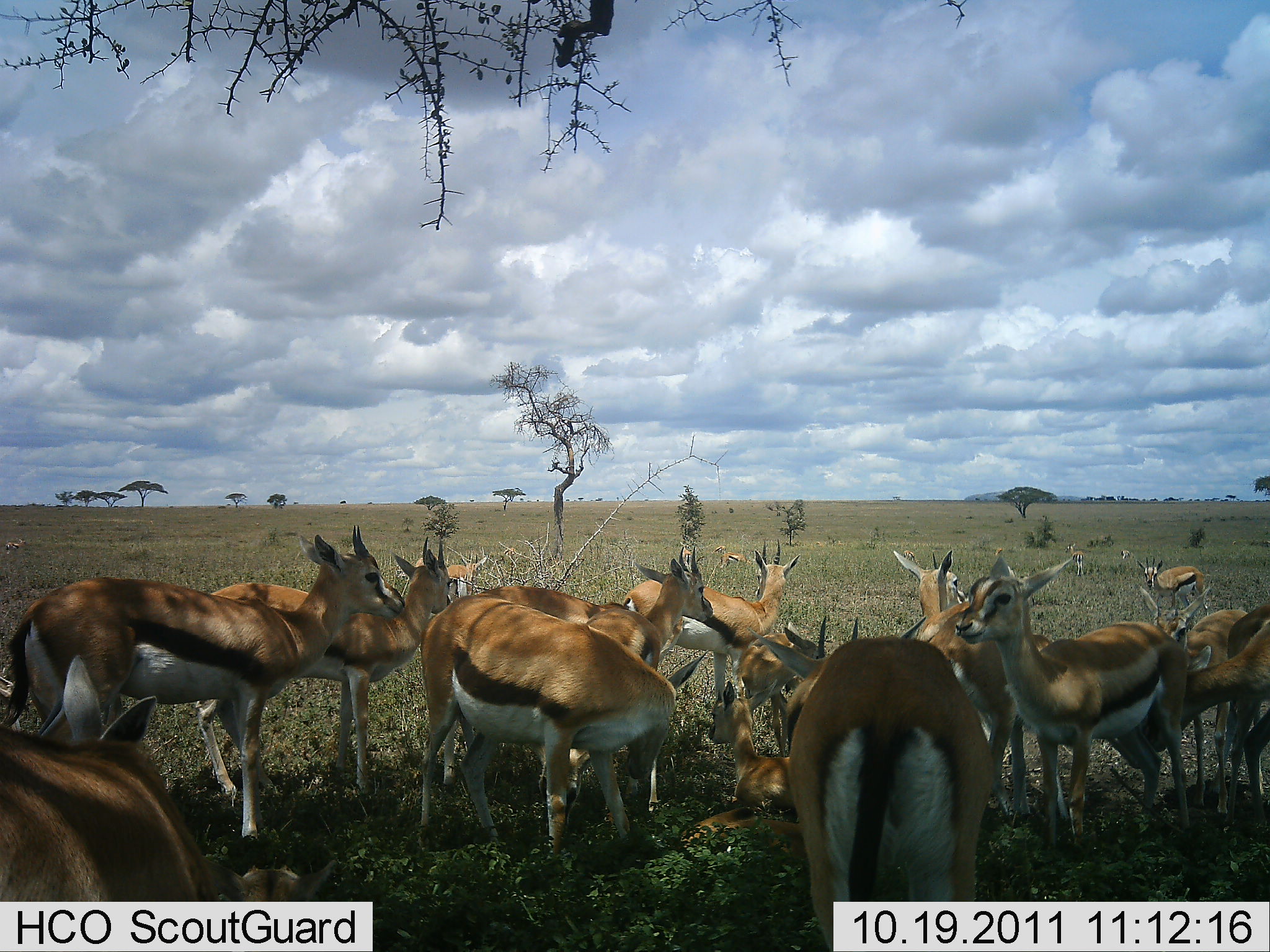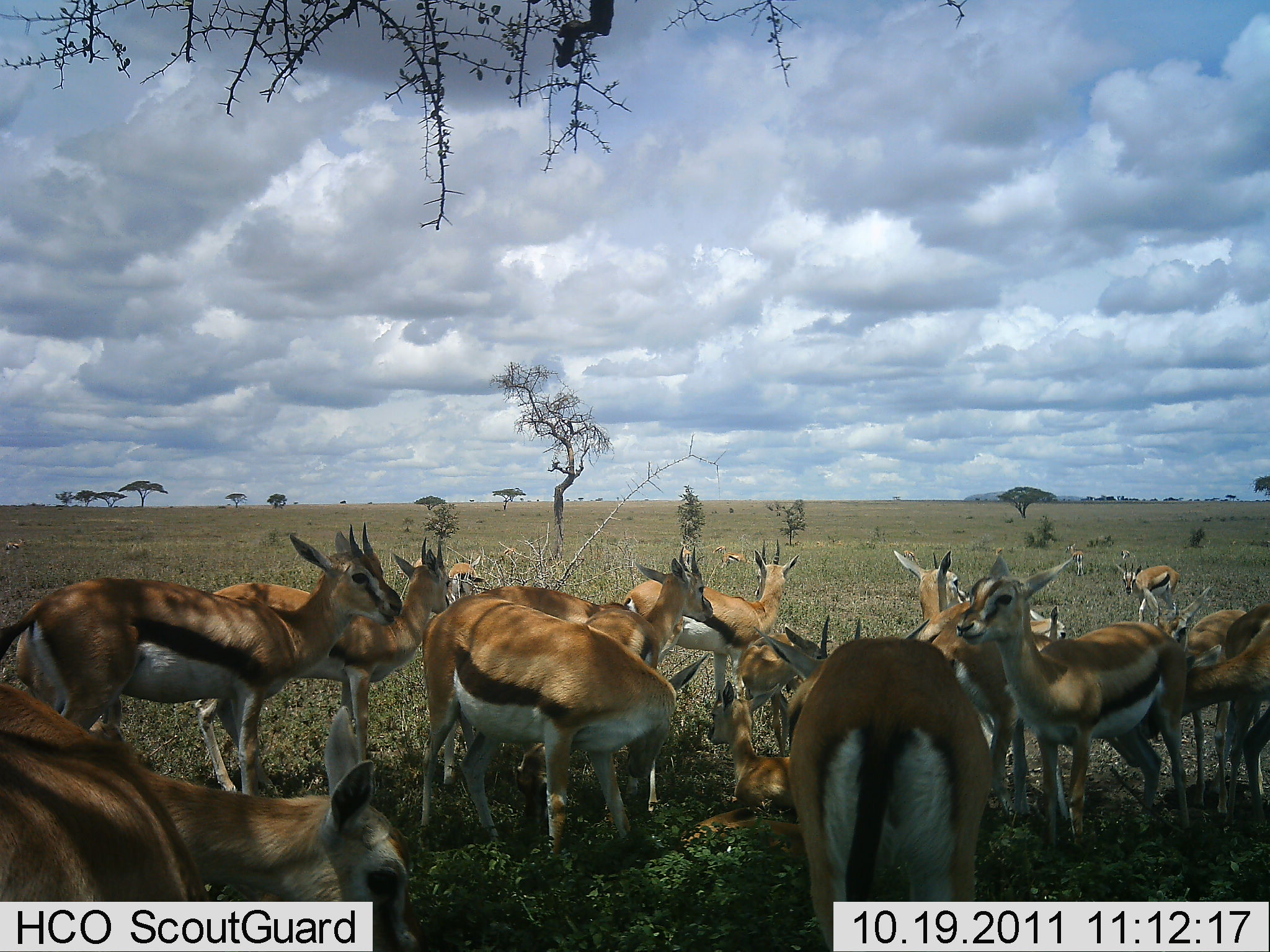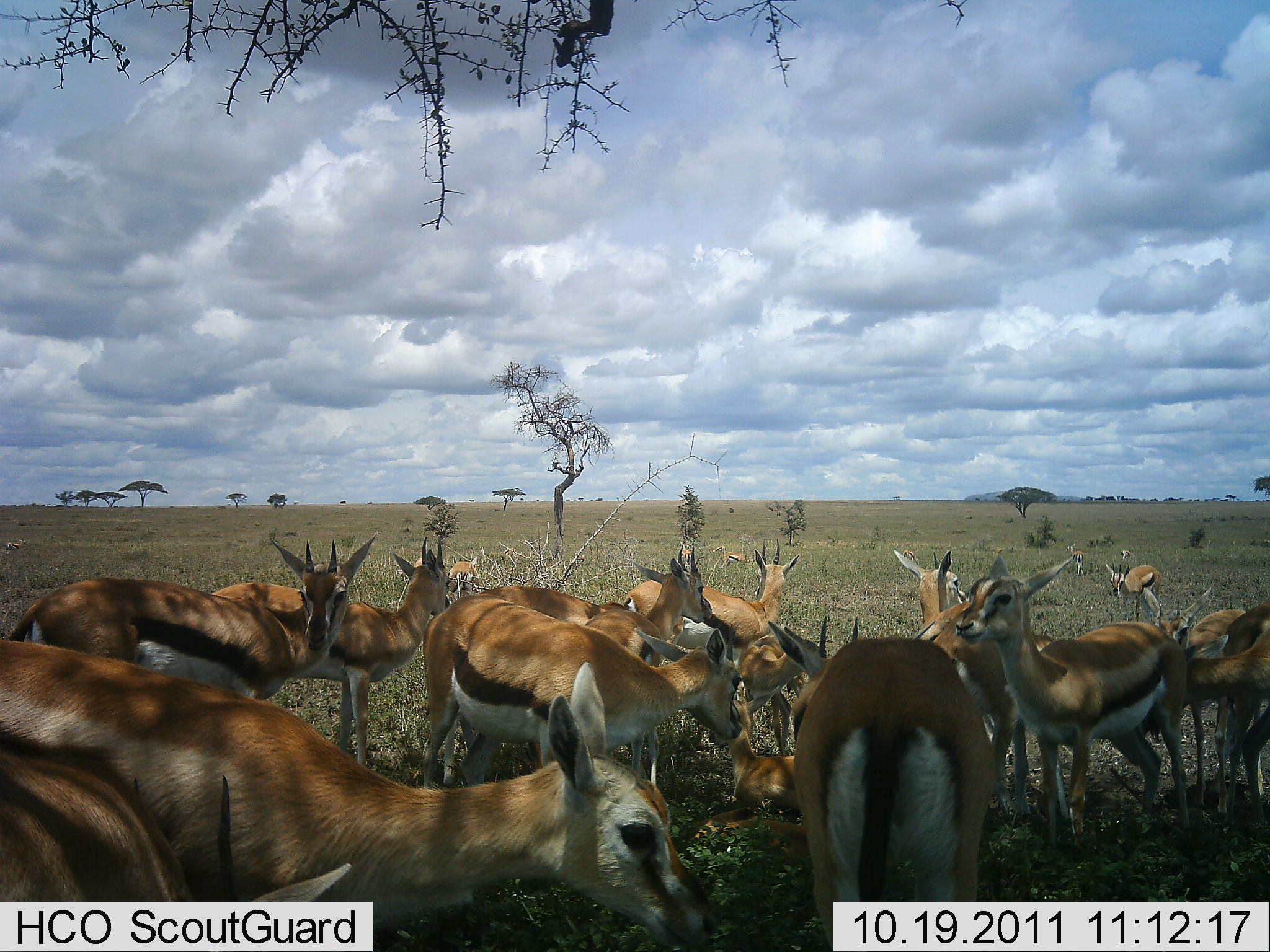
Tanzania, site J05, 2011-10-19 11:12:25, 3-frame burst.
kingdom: Animalia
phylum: Chordata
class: Mammalia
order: Artiodactyla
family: Bovidae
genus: Eudorcas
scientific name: Eudorcas thomsonii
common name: thomson's gazelle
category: gazellethomsons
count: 11-50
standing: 67%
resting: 47%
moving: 27%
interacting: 20%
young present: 33%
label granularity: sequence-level